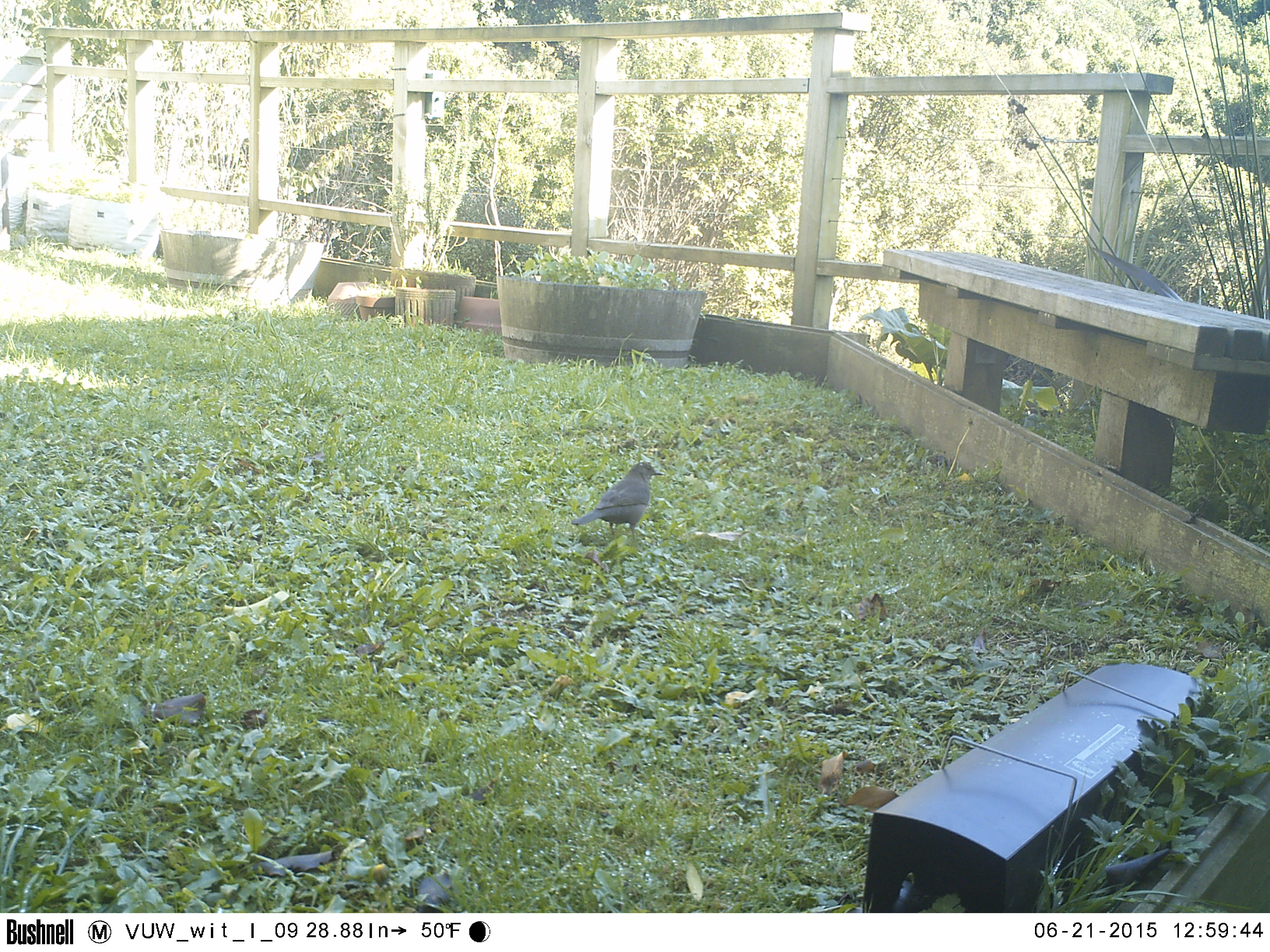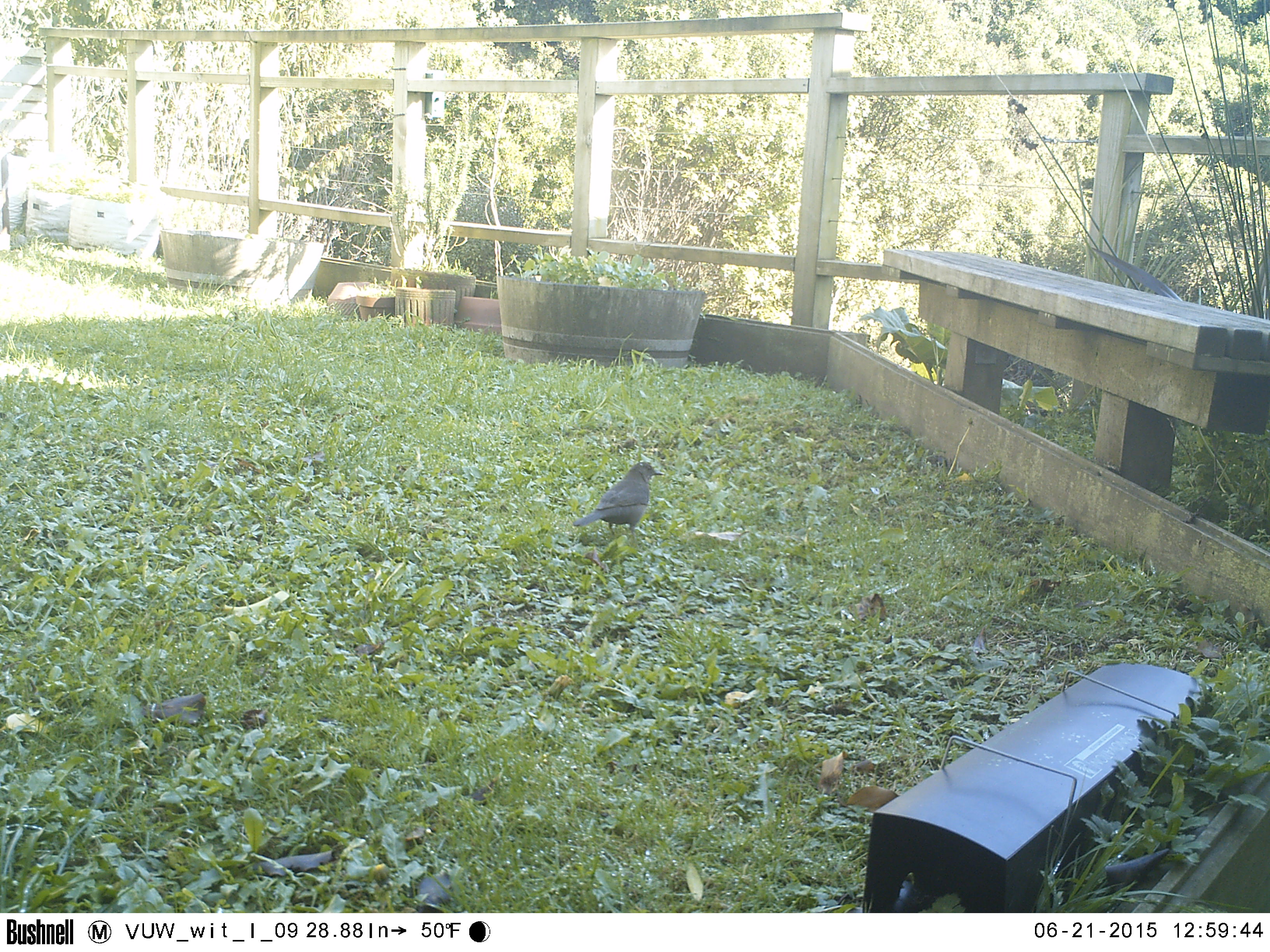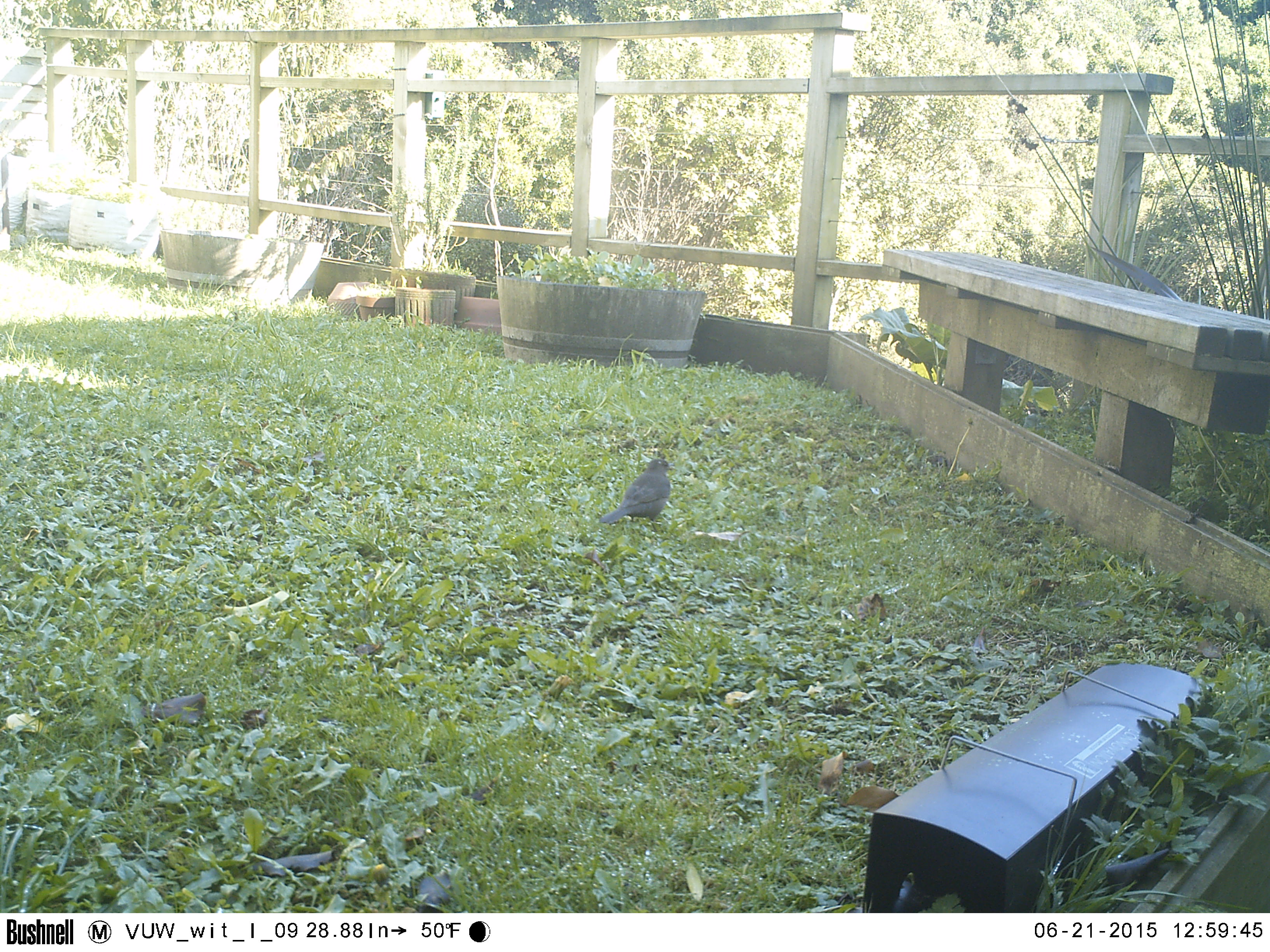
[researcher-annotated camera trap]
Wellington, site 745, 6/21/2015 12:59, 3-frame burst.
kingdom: Animalia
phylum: Chordata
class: Aves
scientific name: Aves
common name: bird